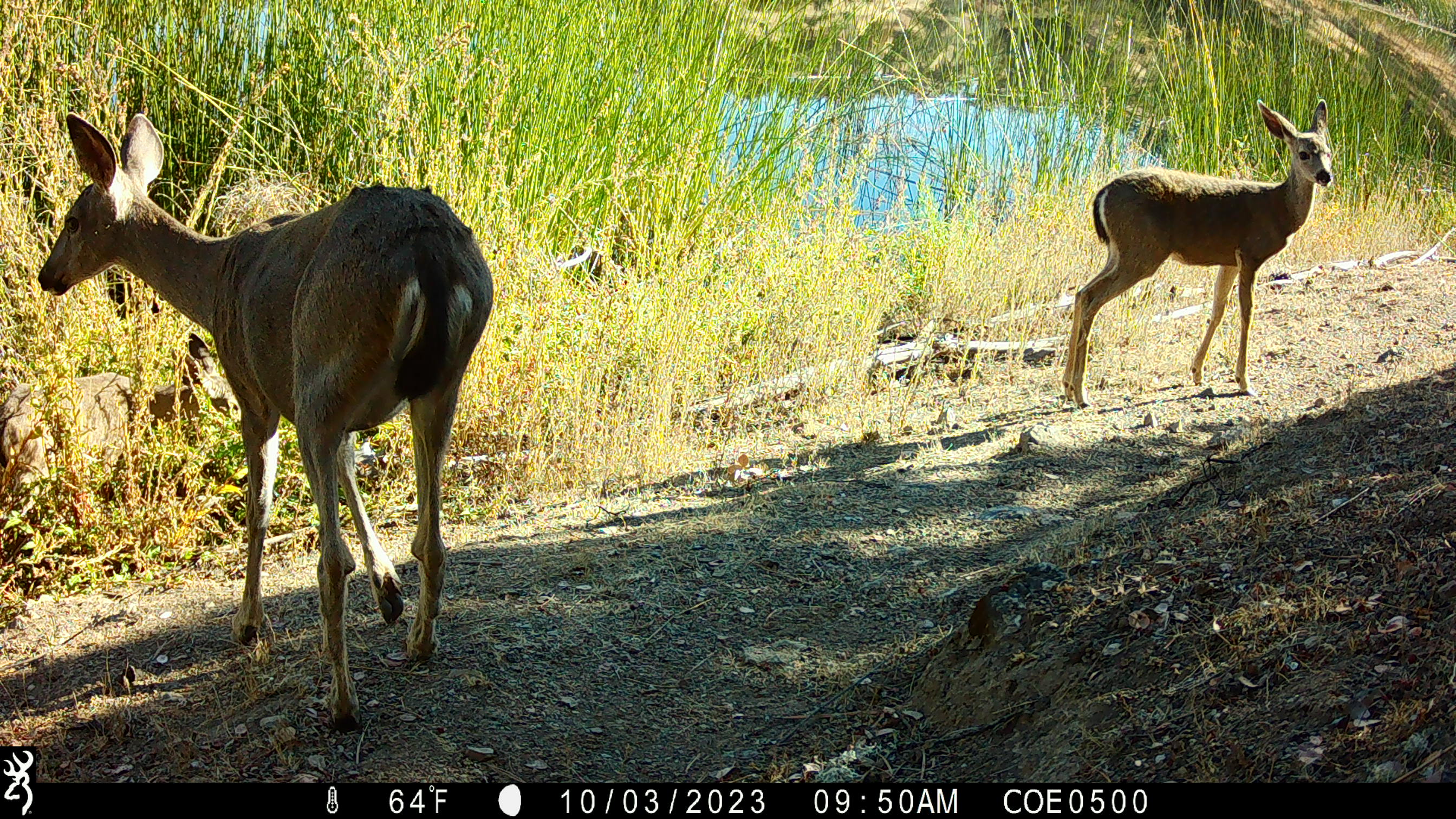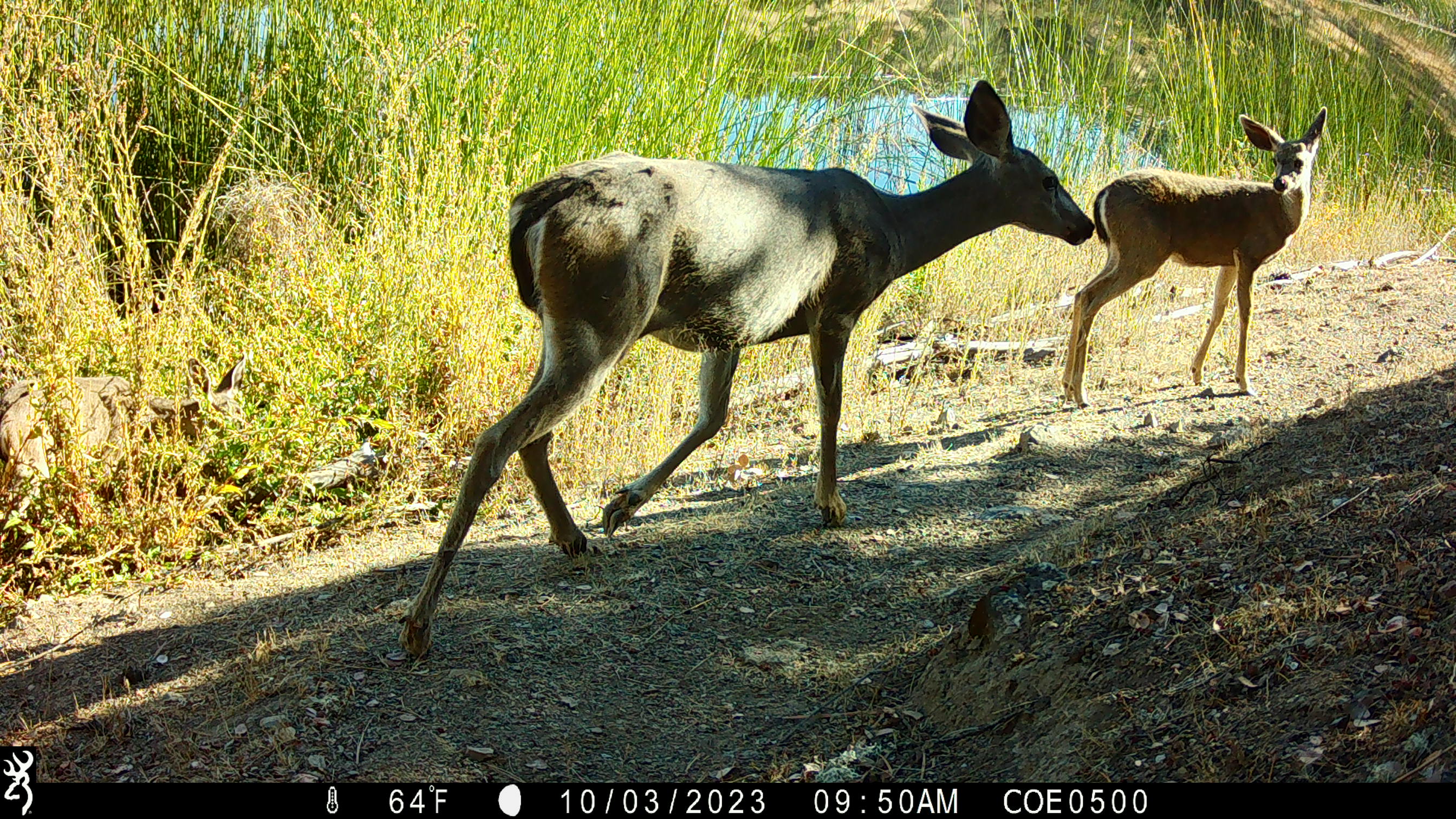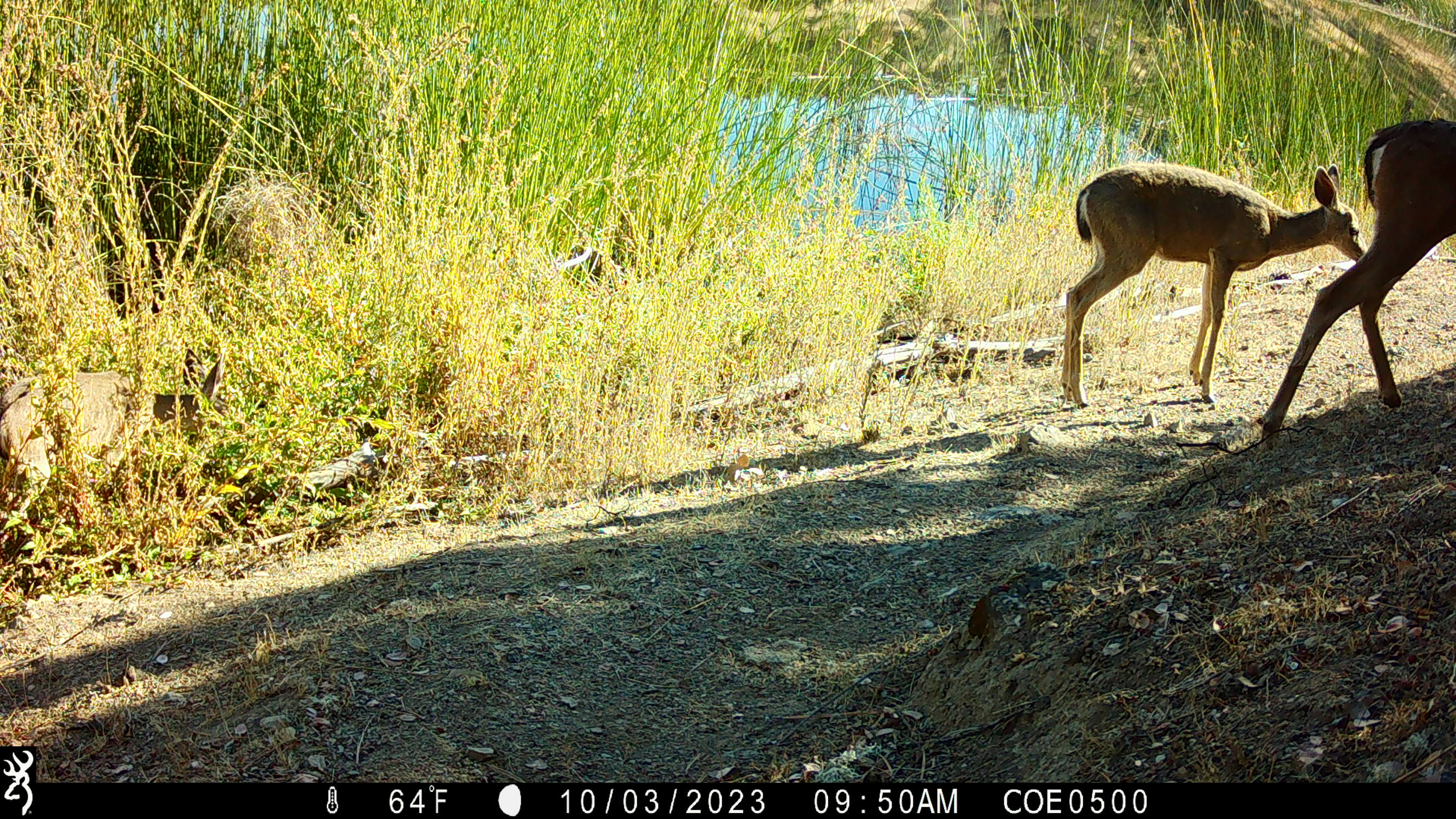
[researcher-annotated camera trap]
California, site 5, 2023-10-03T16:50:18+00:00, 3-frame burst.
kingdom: Animalia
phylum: Chordata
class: Mammalia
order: Artiodactyla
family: Cervidae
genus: Odocoileus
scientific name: Odocoileus hemionus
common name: mule deer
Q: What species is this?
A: Mule deer (Odocoileus hemionus).